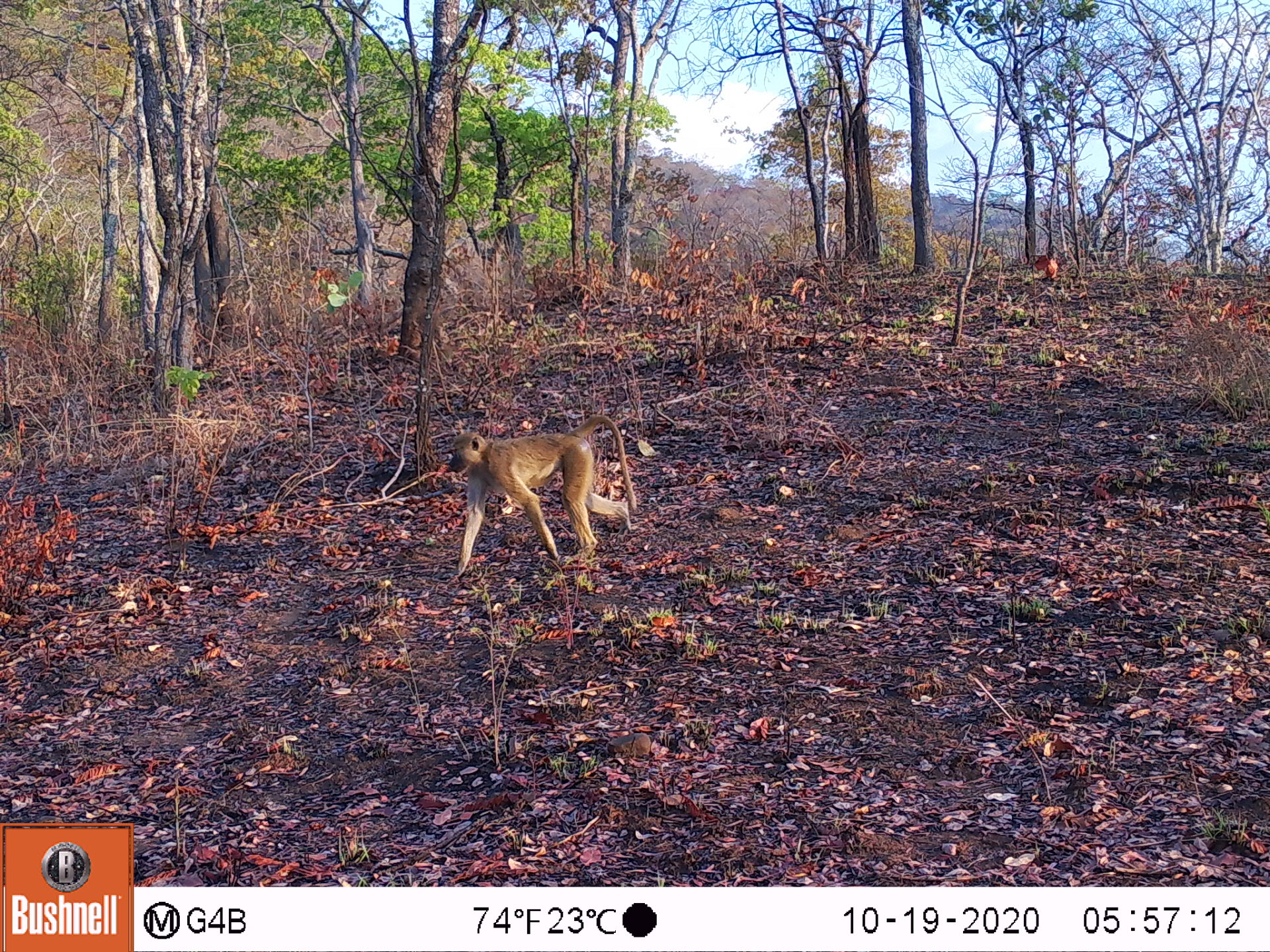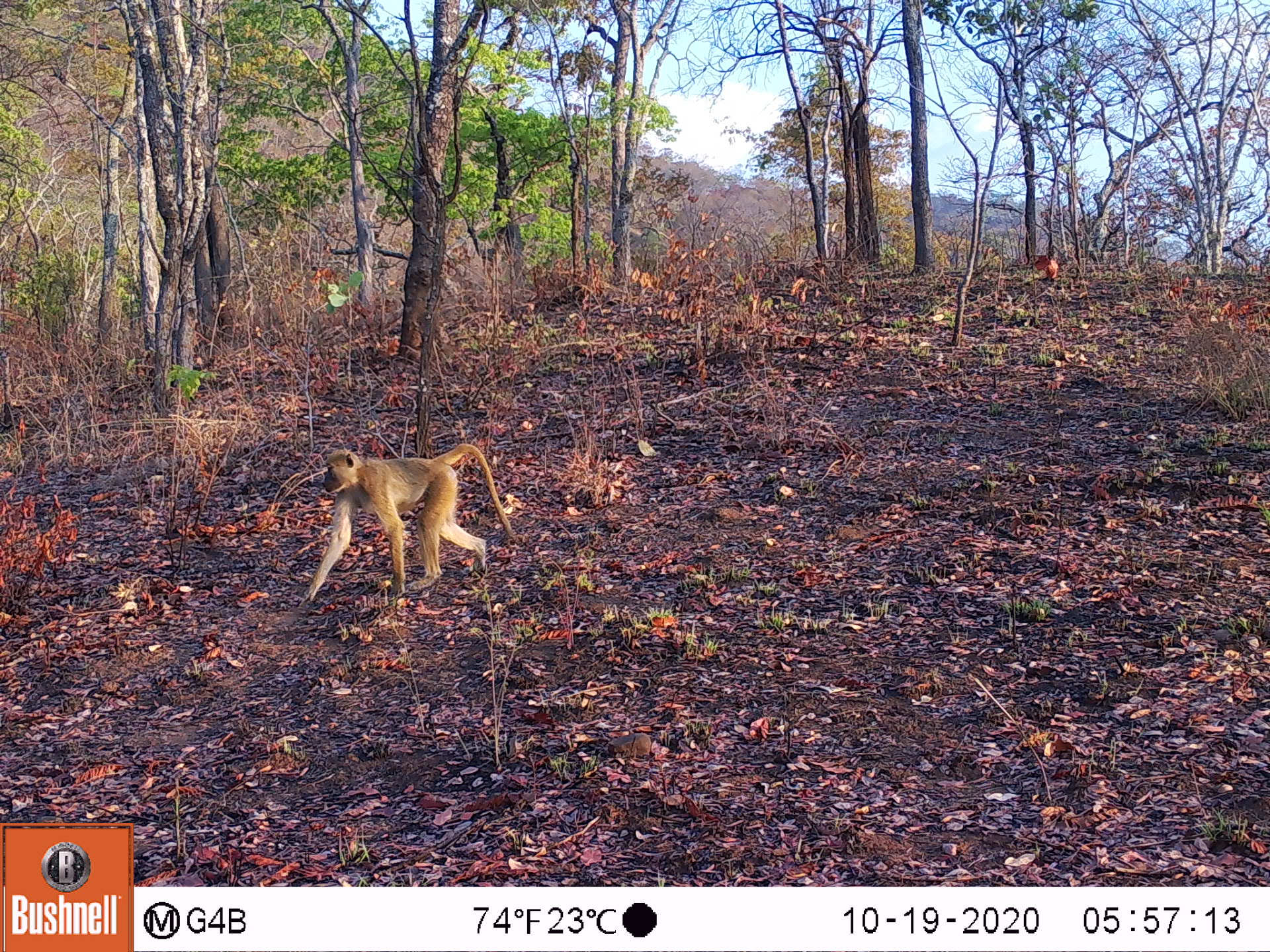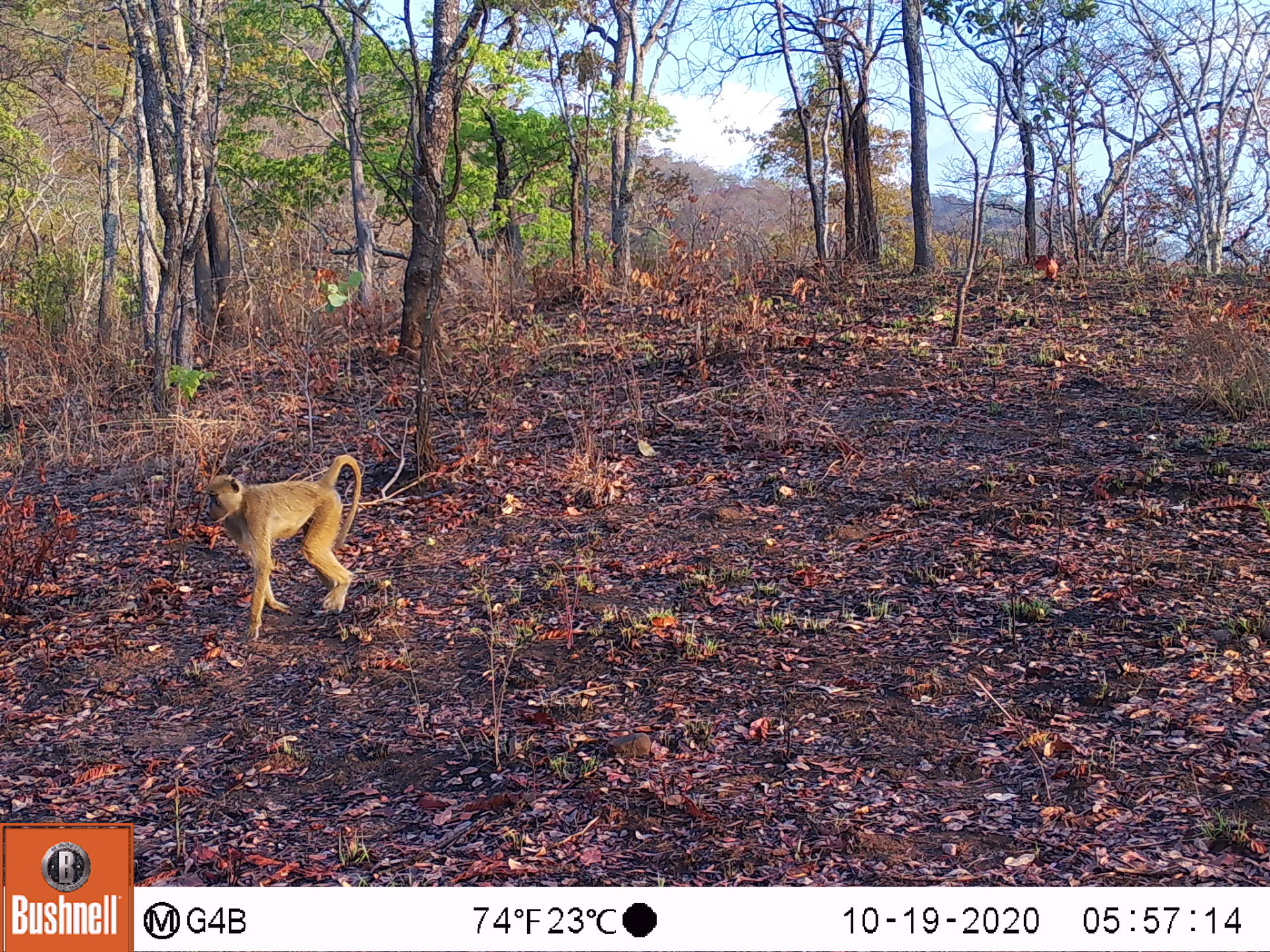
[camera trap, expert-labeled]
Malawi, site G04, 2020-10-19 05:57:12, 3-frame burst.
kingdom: Animalia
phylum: Chordata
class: Mammalia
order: Primates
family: Cercopithecidae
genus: Papio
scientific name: Papio cynocephalus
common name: yellow baboon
Yellow baboon (Papio cynocephalus), count 1.